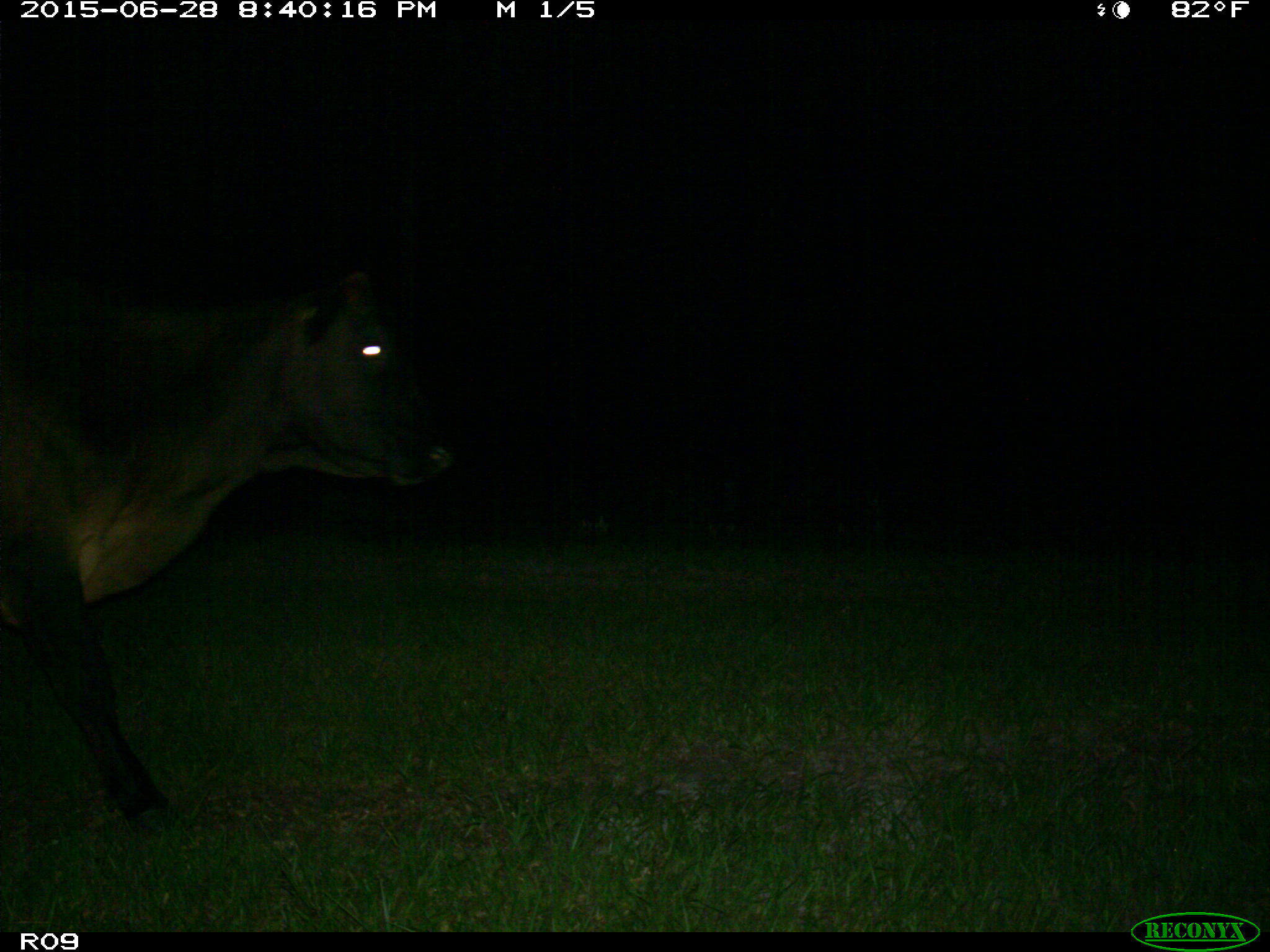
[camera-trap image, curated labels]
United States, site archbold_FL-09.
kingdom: Animalia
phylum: Chordata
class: Mammalia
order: Artiodactyla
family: Bovidae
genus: Bos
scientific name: Bos taurus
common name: domestic cow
Bos taurus (domestic cow).